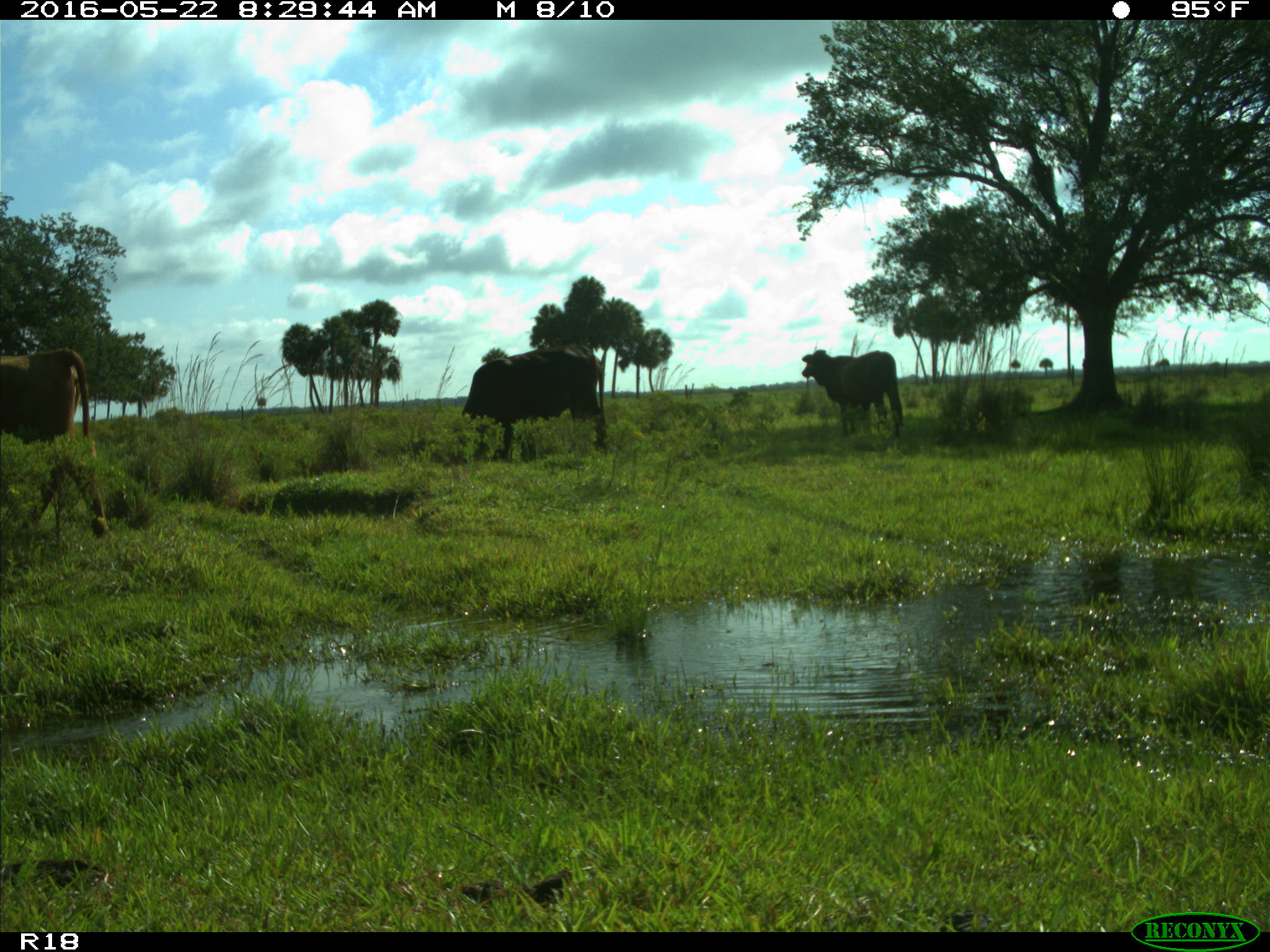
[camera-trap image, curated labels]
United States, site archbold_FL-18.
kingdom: Animalia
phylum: Chordata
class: Mammalia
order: Artiodactyla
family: Bovidae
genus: Bos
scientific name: Bos taurus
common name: domestic cow